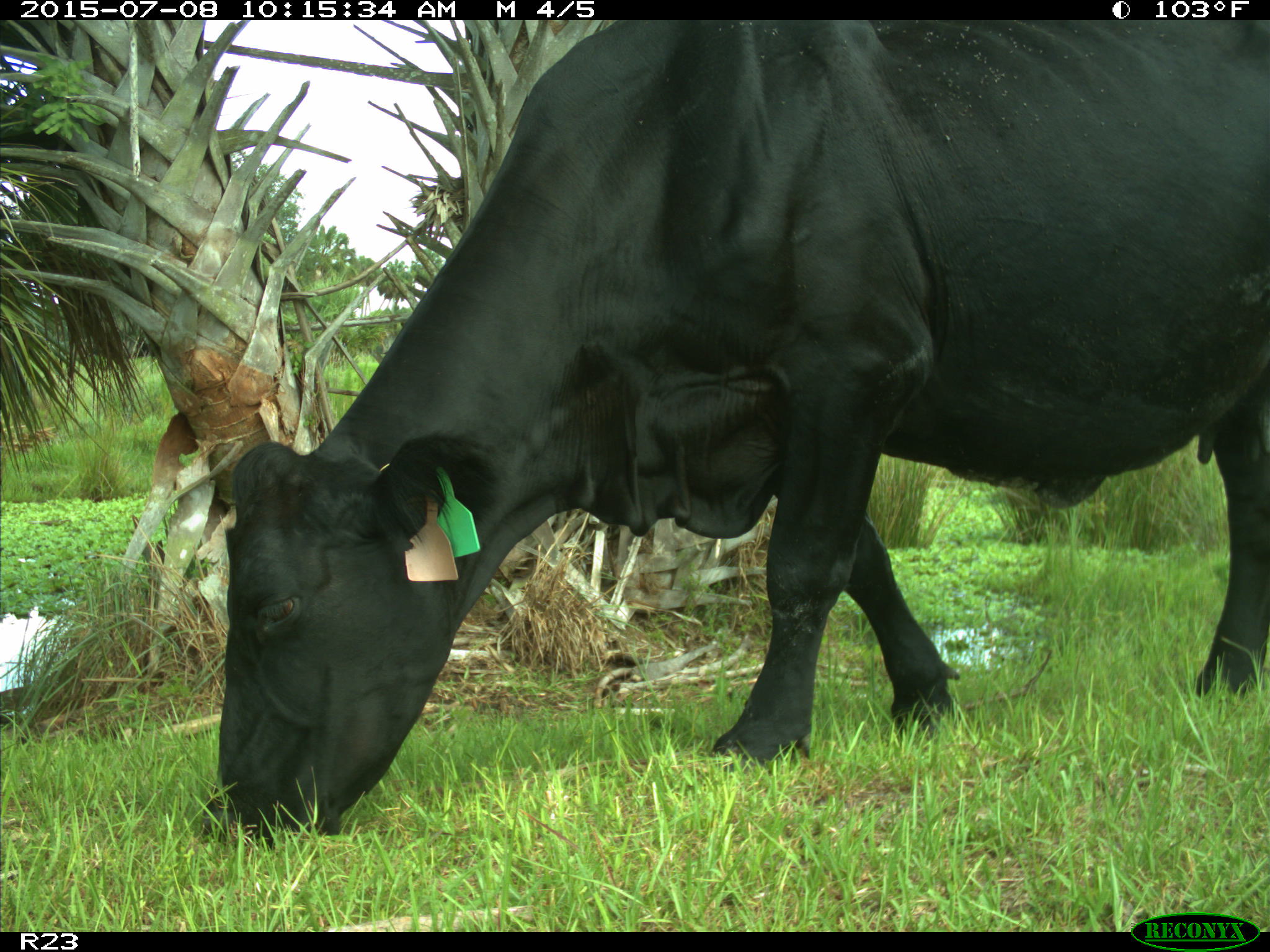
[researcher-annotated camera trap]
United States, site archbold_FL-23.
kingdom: Animalia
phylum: Chordata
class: Mammalia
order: Artiodactyla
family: Bovidae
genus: Bos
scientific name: Bos taurus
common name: domestic cow